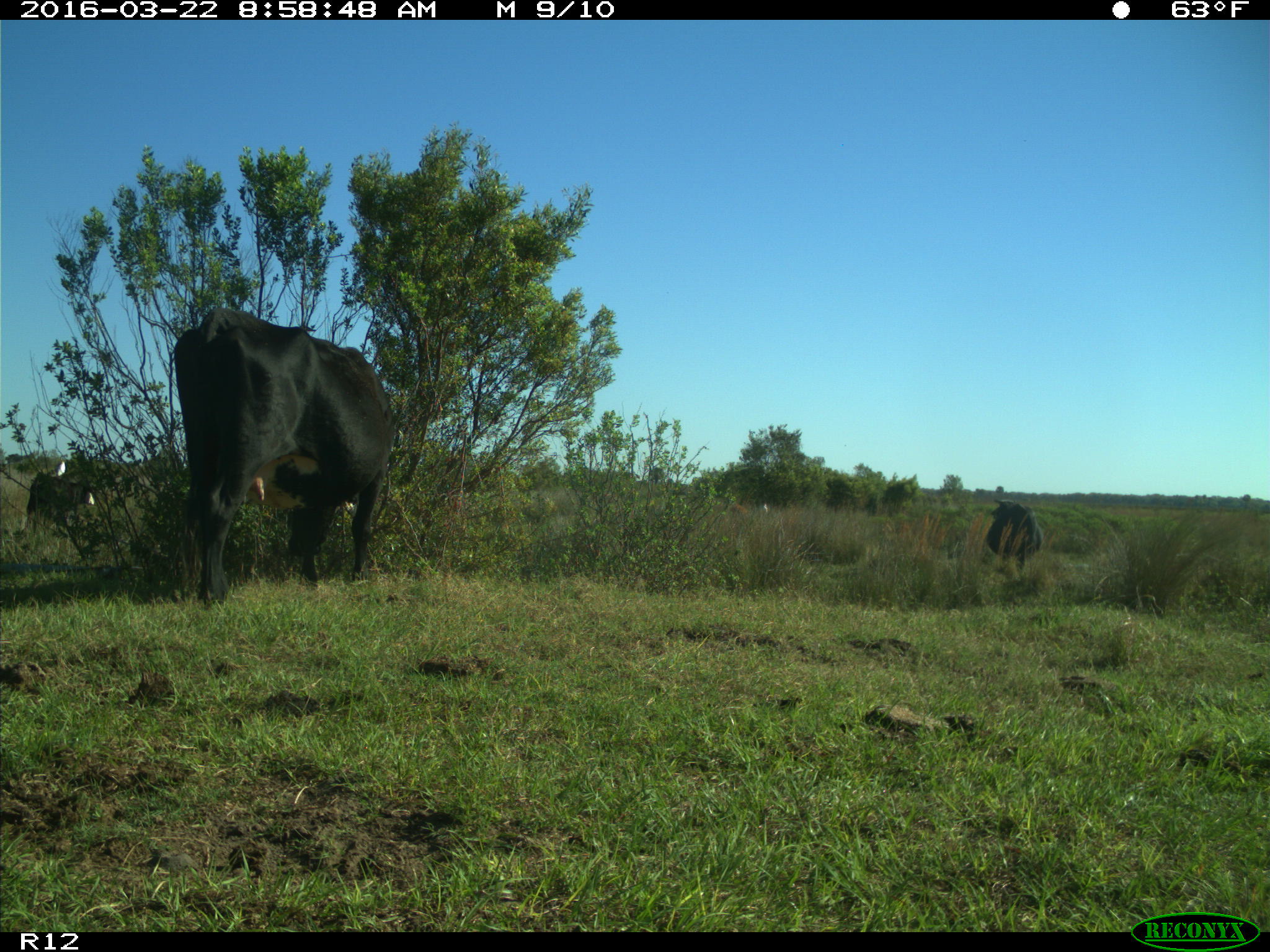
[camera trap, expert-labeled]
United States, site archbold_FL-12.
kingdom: Animalia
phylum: Chordata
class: Mammalia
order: Artiodactyla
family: Bovidae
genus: Bos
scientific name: Bos taurus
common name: domestic cow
Bos taurus (domestic cow).